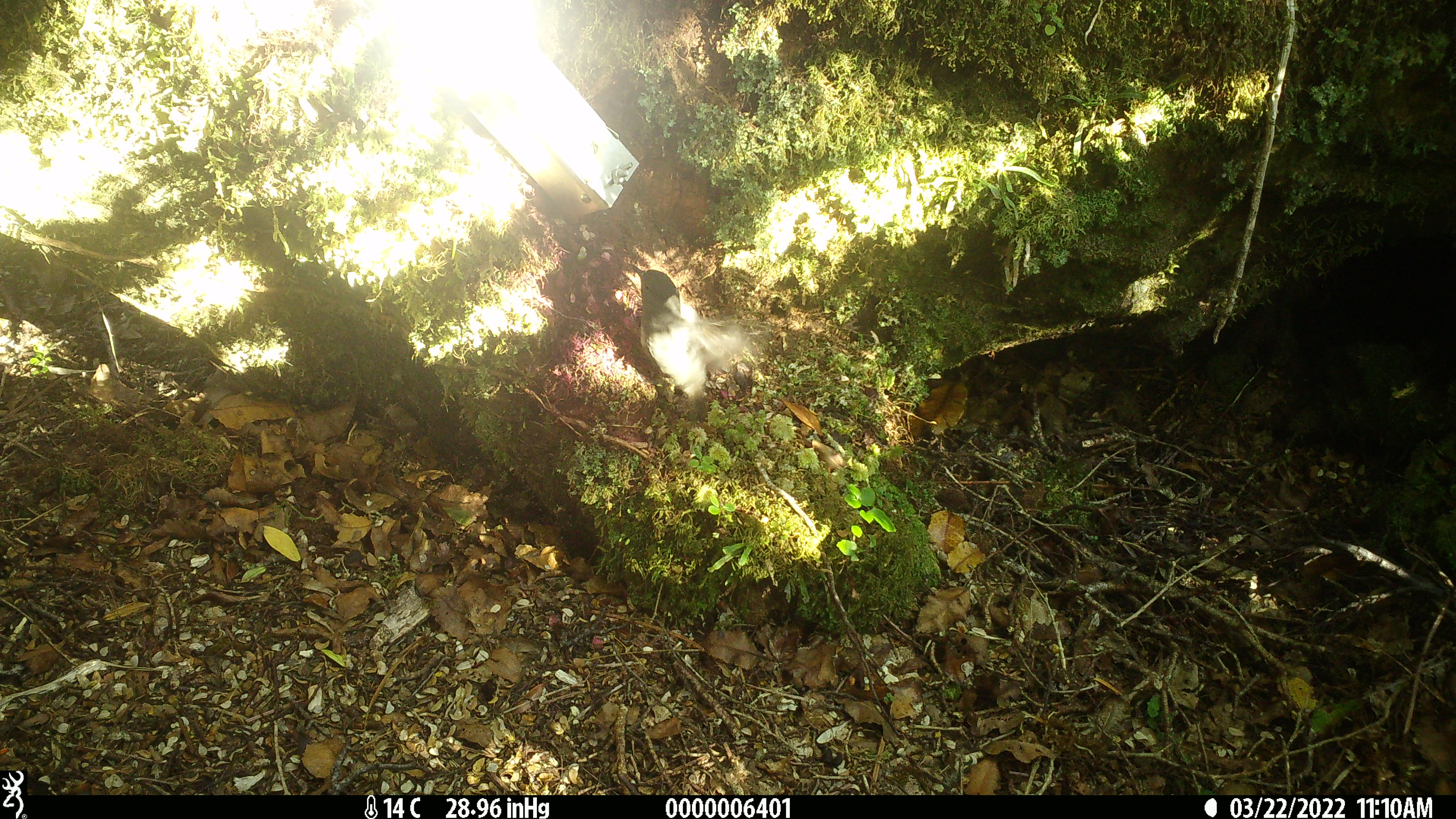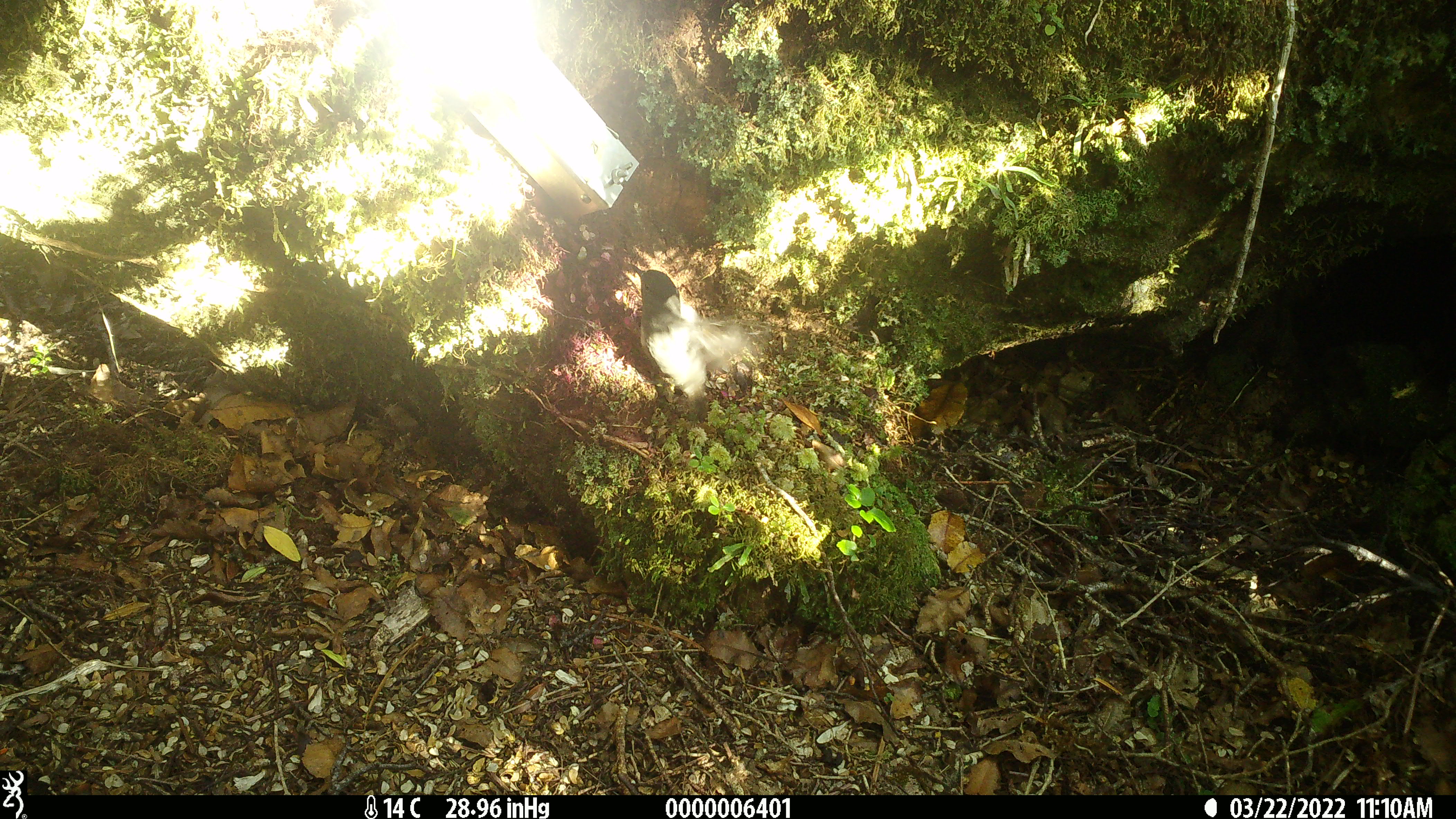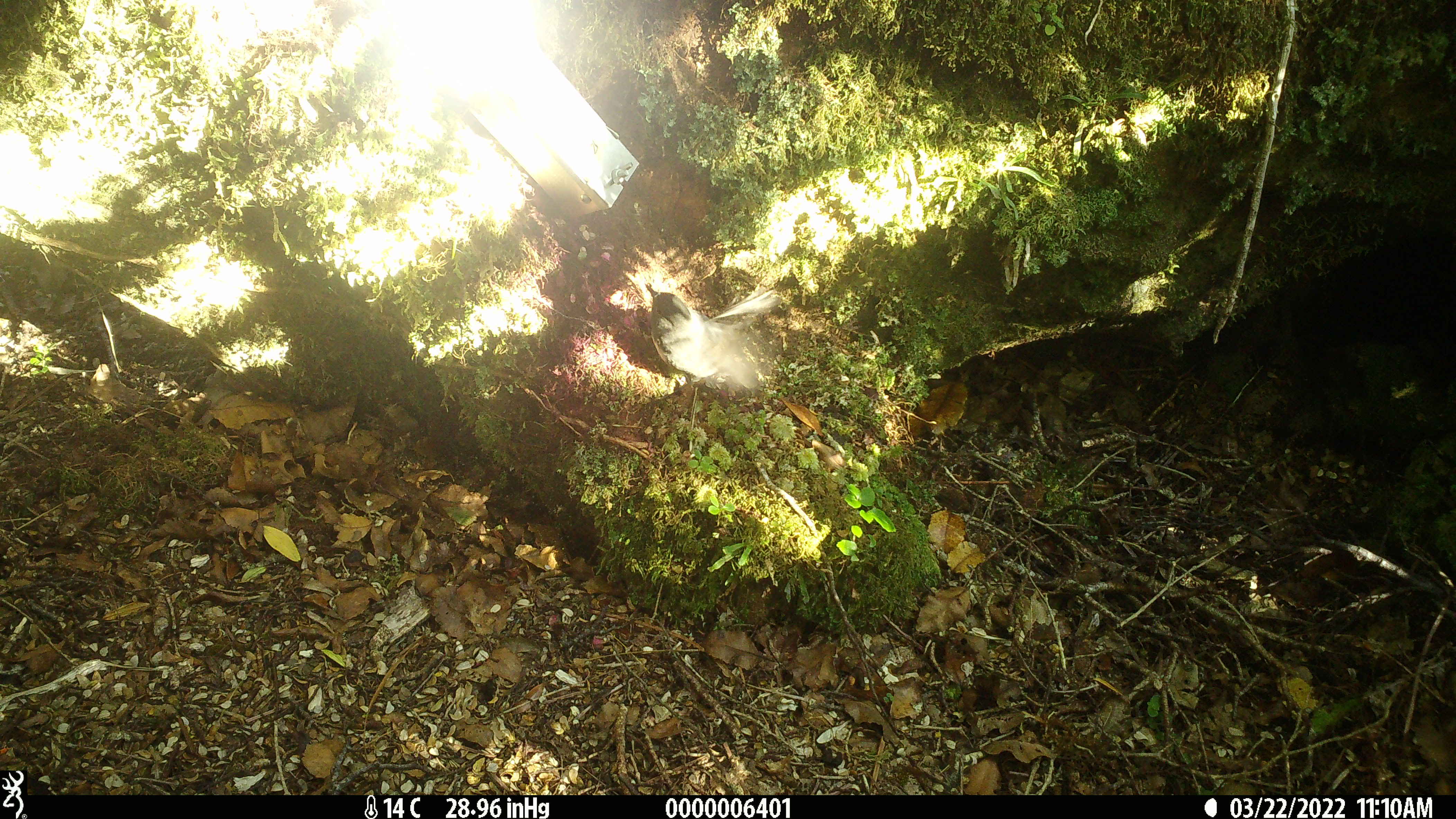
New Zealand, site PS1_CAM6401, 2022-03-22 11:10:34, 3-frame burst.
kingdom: Animalia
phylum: Chordata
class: Aves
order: Passeriformes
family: Petroicidae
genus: Petroica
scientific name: Petroica australis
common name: new zealand robin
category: robin